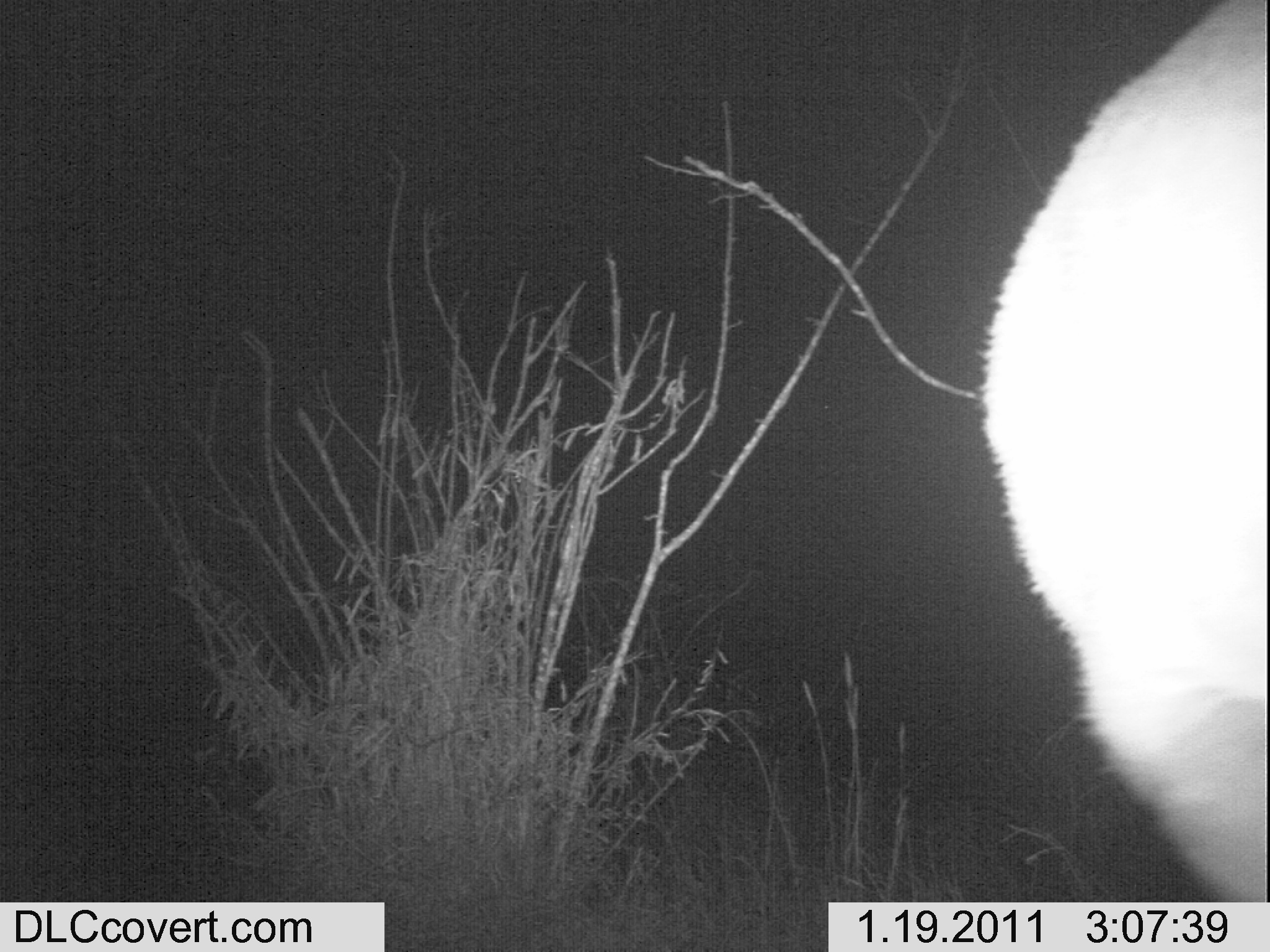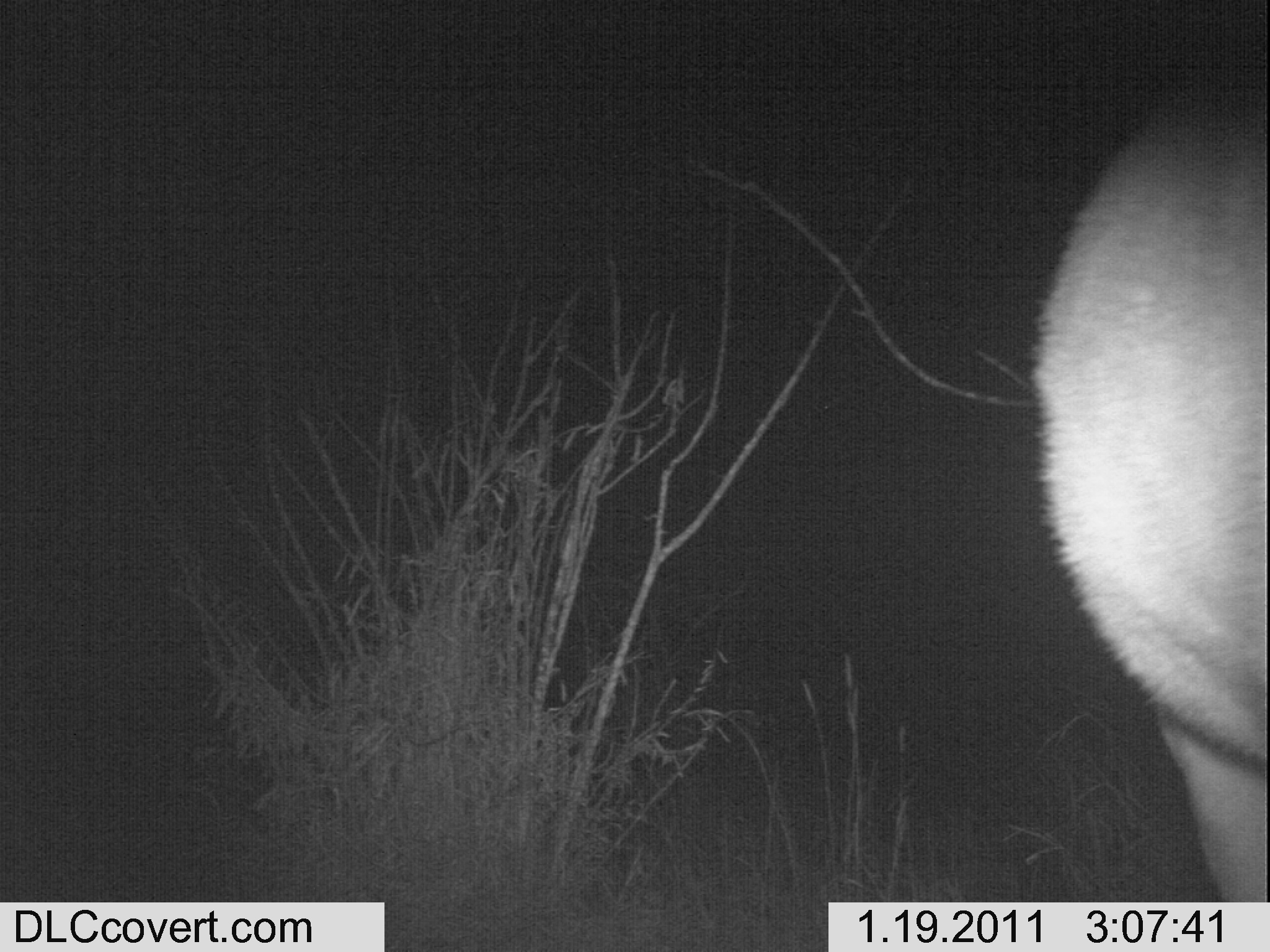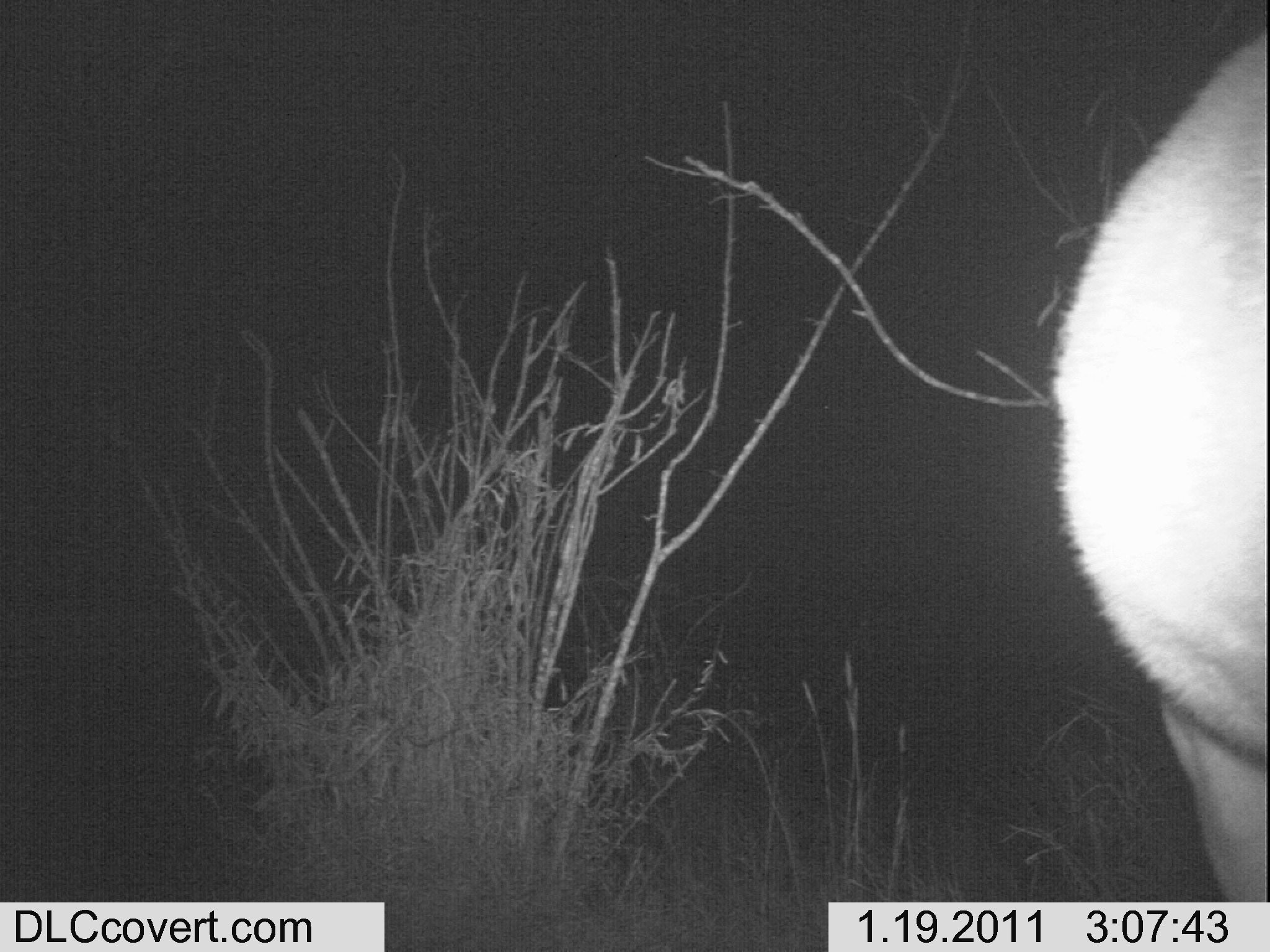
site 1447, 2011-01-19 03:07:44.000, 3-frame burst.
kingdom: Animalia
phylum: Chordata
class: Mammalia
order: Artiodactyla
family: Bovidae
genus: Madoqua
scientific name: Madoqua guentheri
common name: günther's dik-dik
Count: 1.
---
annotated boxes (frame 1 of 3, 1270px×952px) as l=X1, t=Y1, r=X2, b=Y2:
madoqua guentheri: l=971, t=0, r=1270, b=903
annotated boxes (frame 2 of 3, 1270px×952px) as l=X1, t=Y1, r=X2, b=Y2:
madoqua guentheri: l=1022, t=58, r=1269, b=899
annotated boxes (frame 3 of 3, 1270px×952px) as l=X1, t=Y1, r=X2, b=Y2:
madoqua guentheri: l=1047, t=23, r=1269, b=899